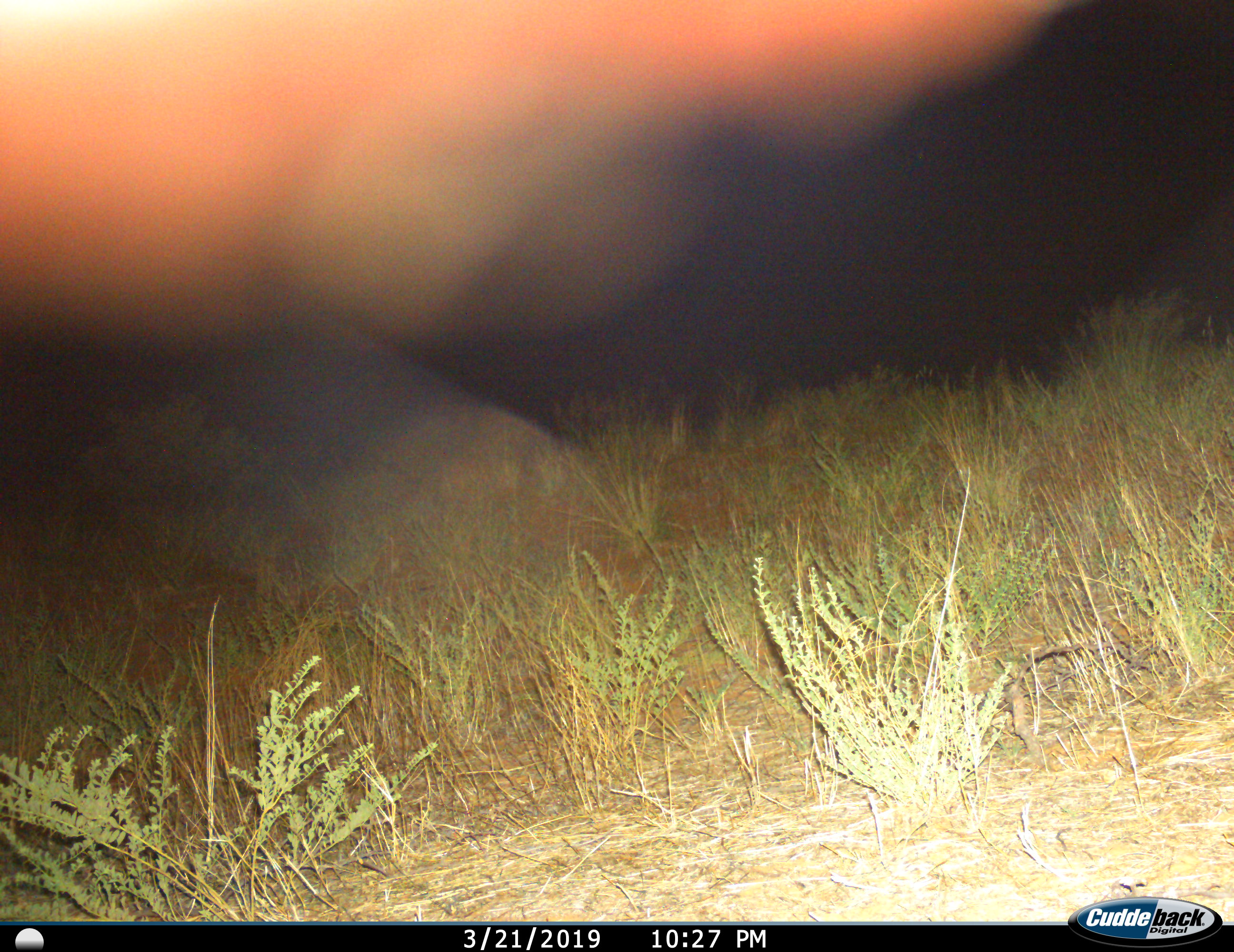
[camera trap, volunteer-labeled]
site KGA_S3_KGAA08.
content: unidentified animal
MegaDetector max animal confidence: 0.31